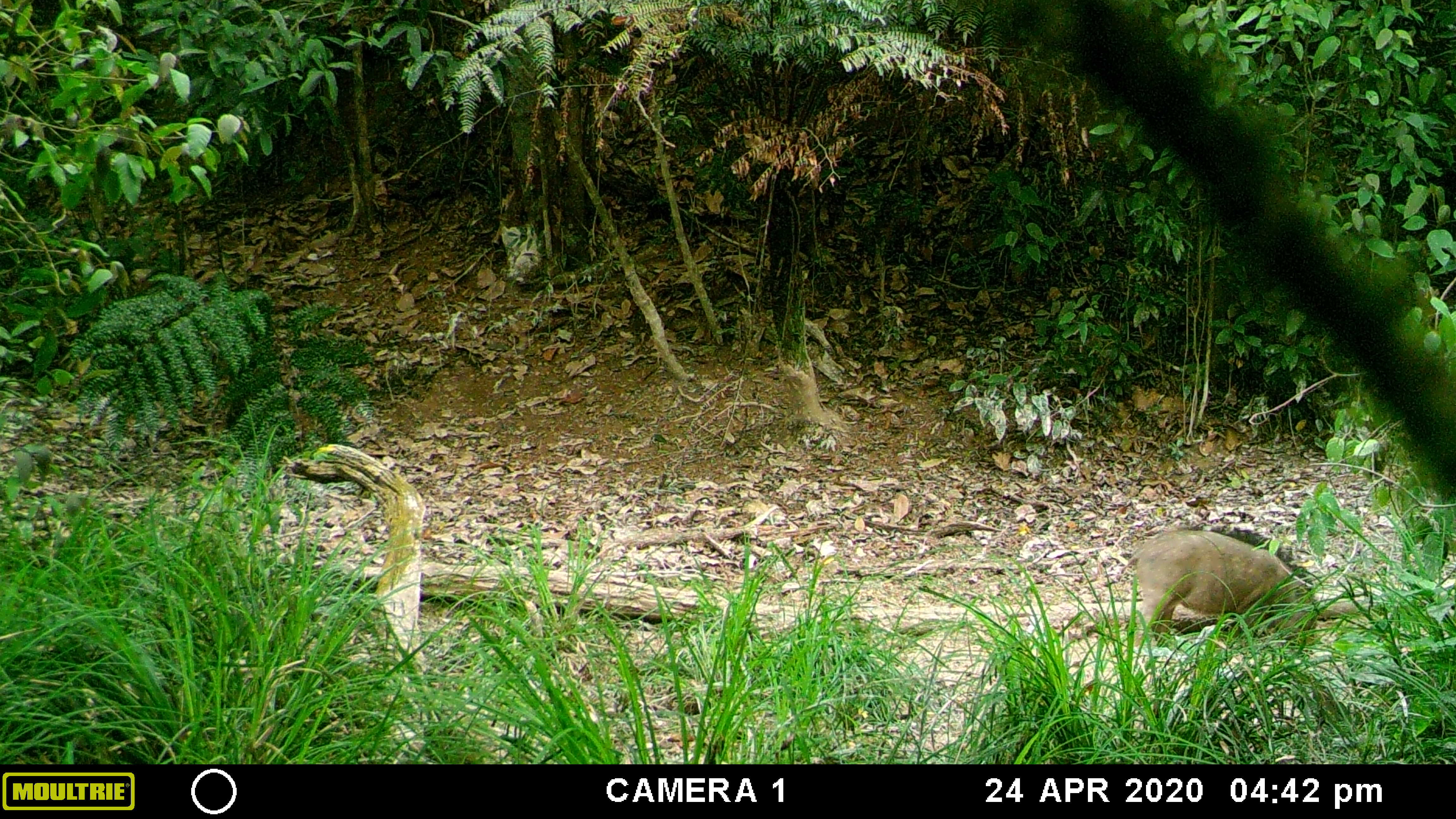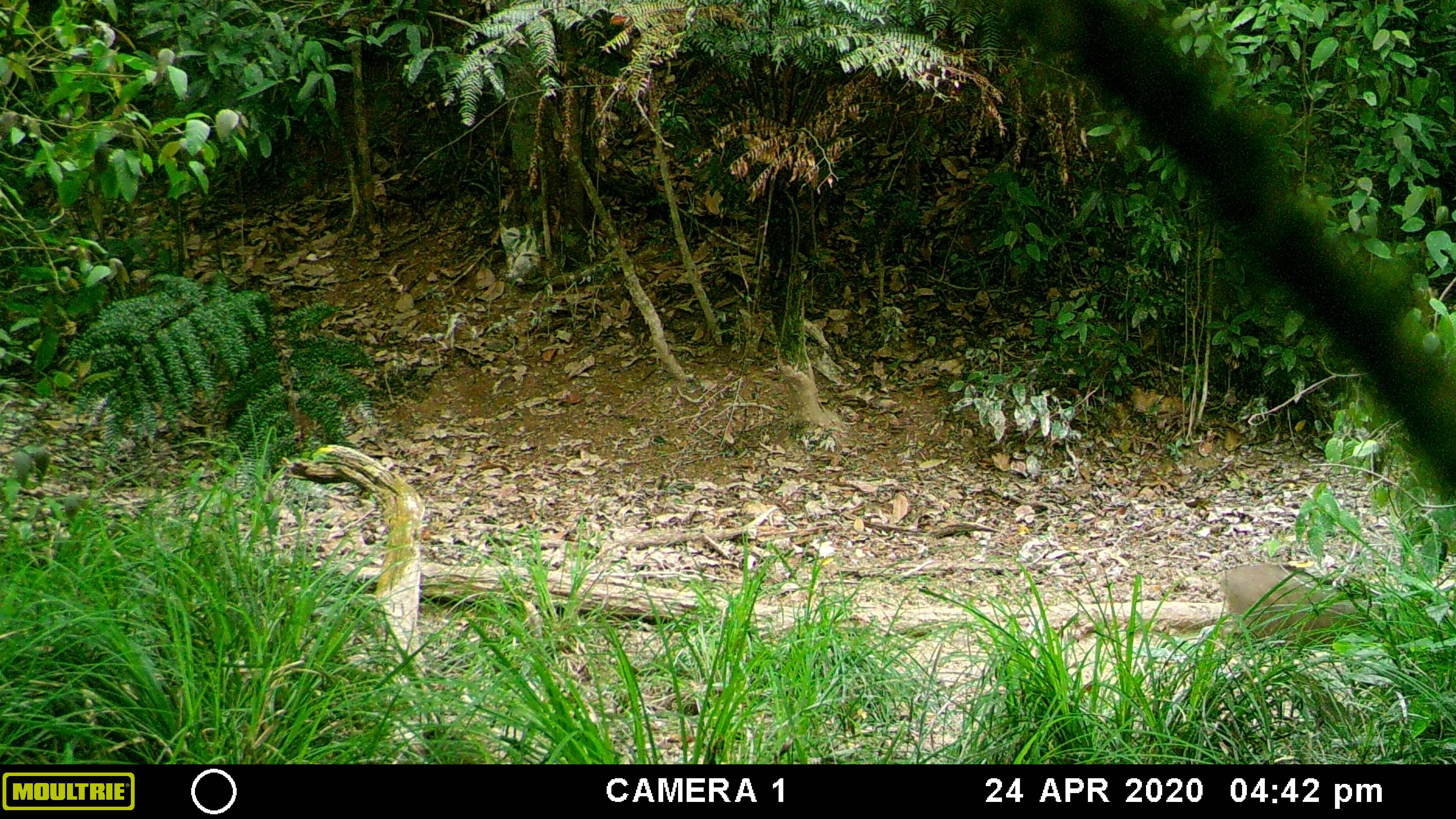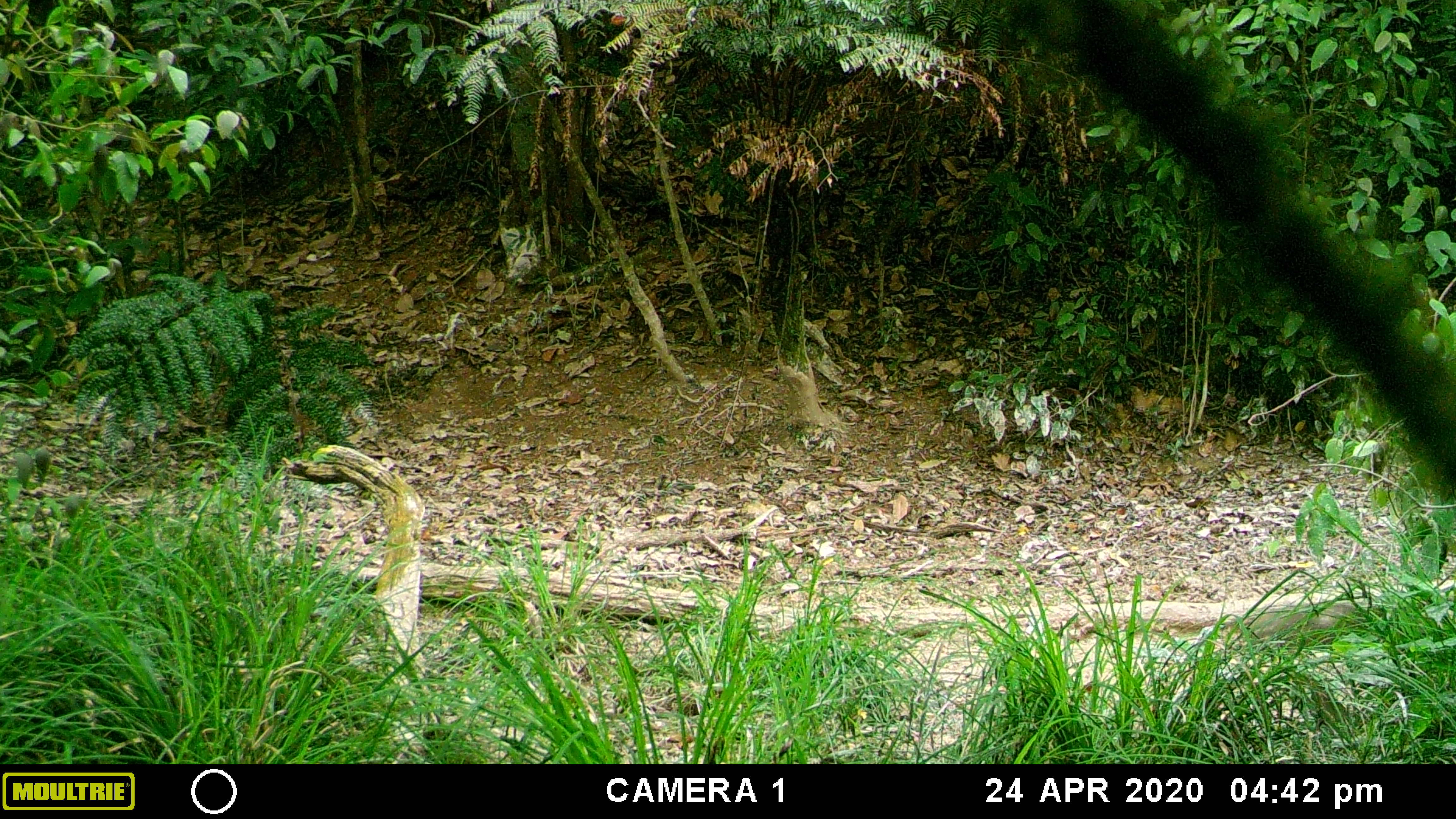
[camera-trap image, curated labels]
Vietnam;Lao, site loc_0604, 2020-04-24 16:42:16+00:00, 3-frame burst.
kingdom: Animalia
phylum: Chordata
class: Mammalia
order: Artiodactyla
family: Suidae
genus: Sus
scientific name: Sus scrofa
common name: eurasian wild pig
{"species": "eurasian wild pig (Sus scrofa)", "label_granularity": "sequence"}